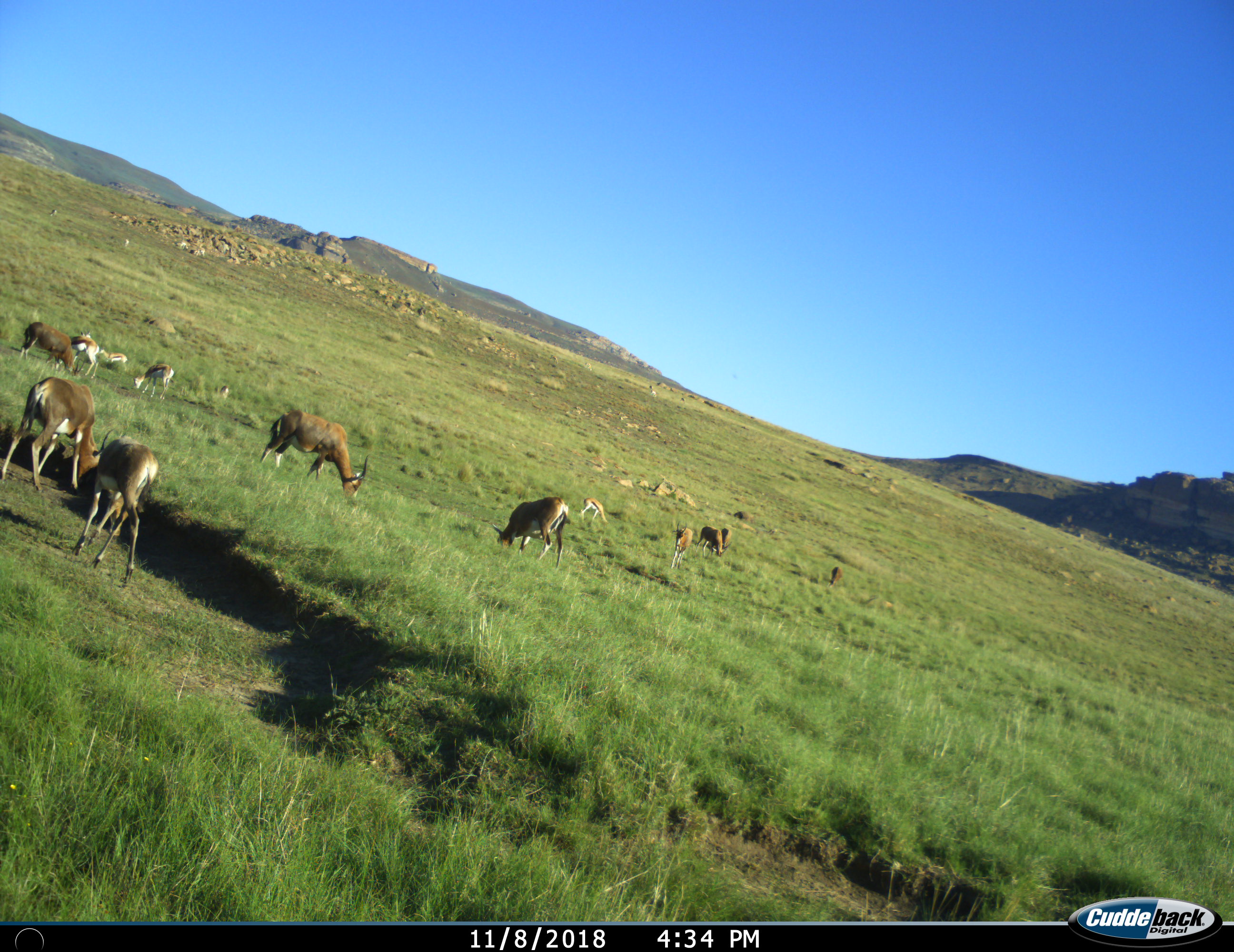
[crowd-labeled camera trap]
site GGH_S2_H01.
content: unidentified animal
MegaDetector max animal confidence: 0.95